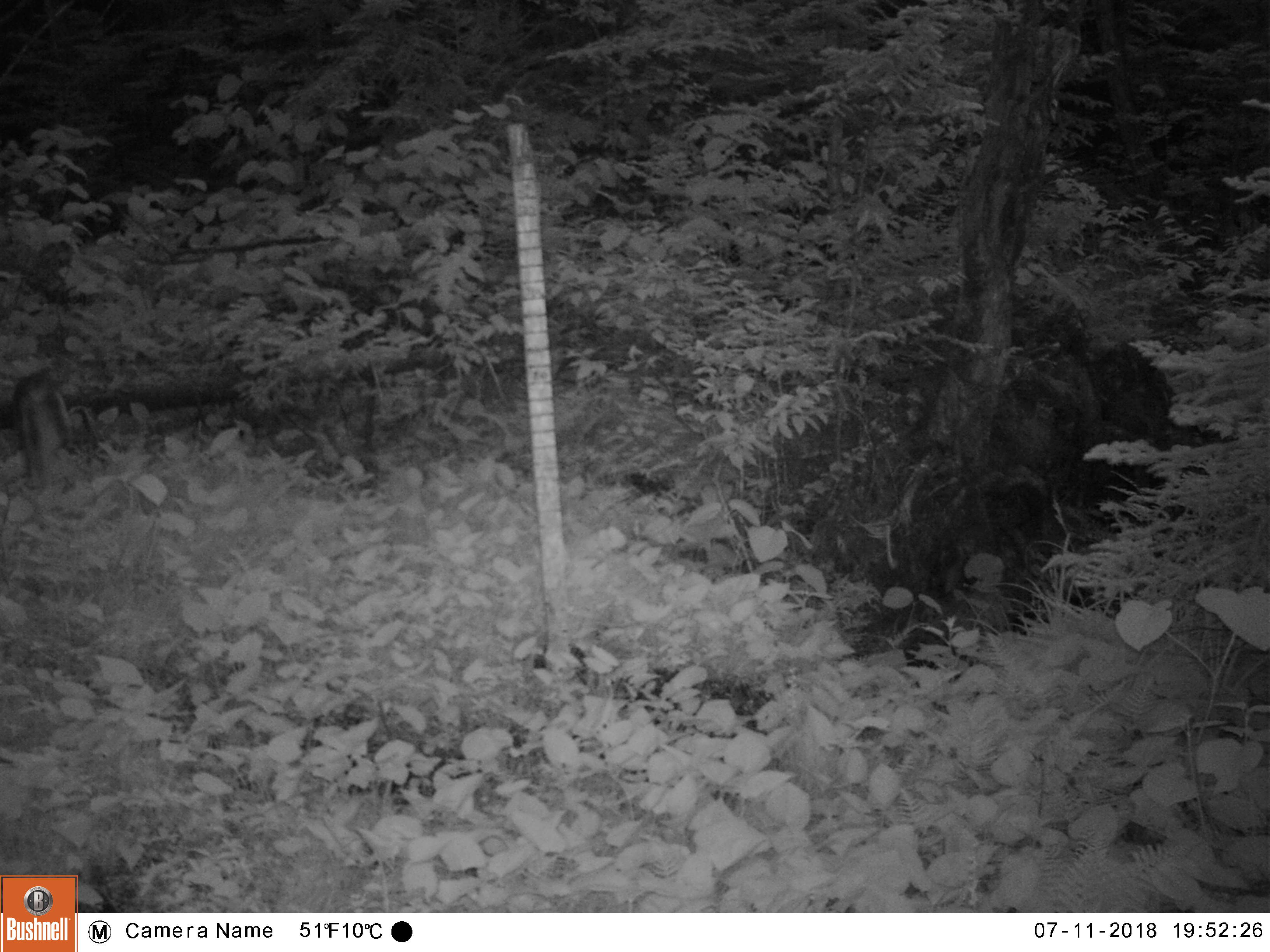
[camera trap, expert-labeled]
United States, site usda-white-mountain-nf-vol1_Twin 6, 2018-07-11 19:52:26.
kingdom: Animalia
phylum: Chordata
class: Mammalia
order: Lagomorpha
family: Leporidae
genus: Lepus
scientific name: Lepus americanus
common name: snowshoe hare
Snowshoe hare (Lepus americanus).